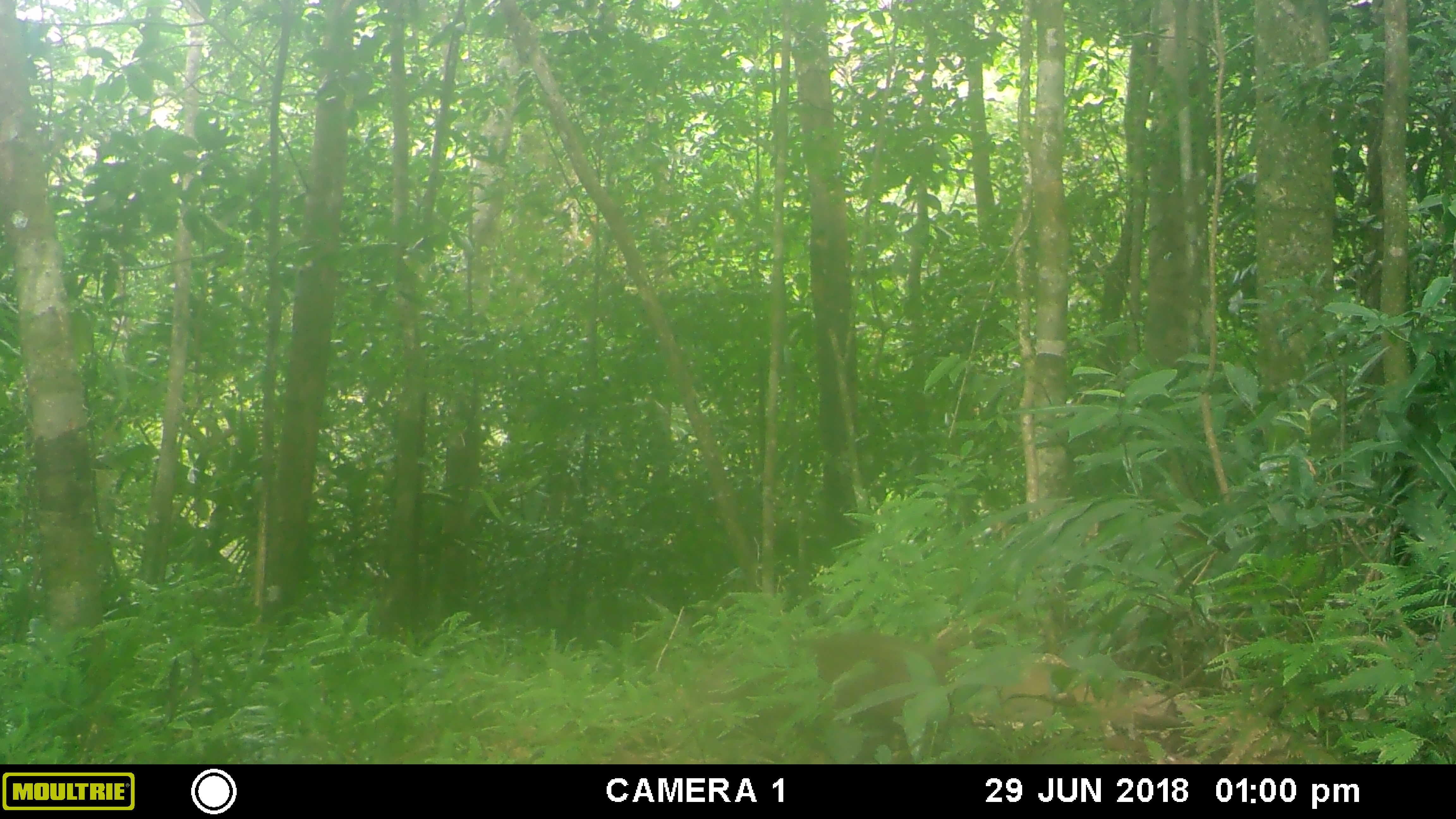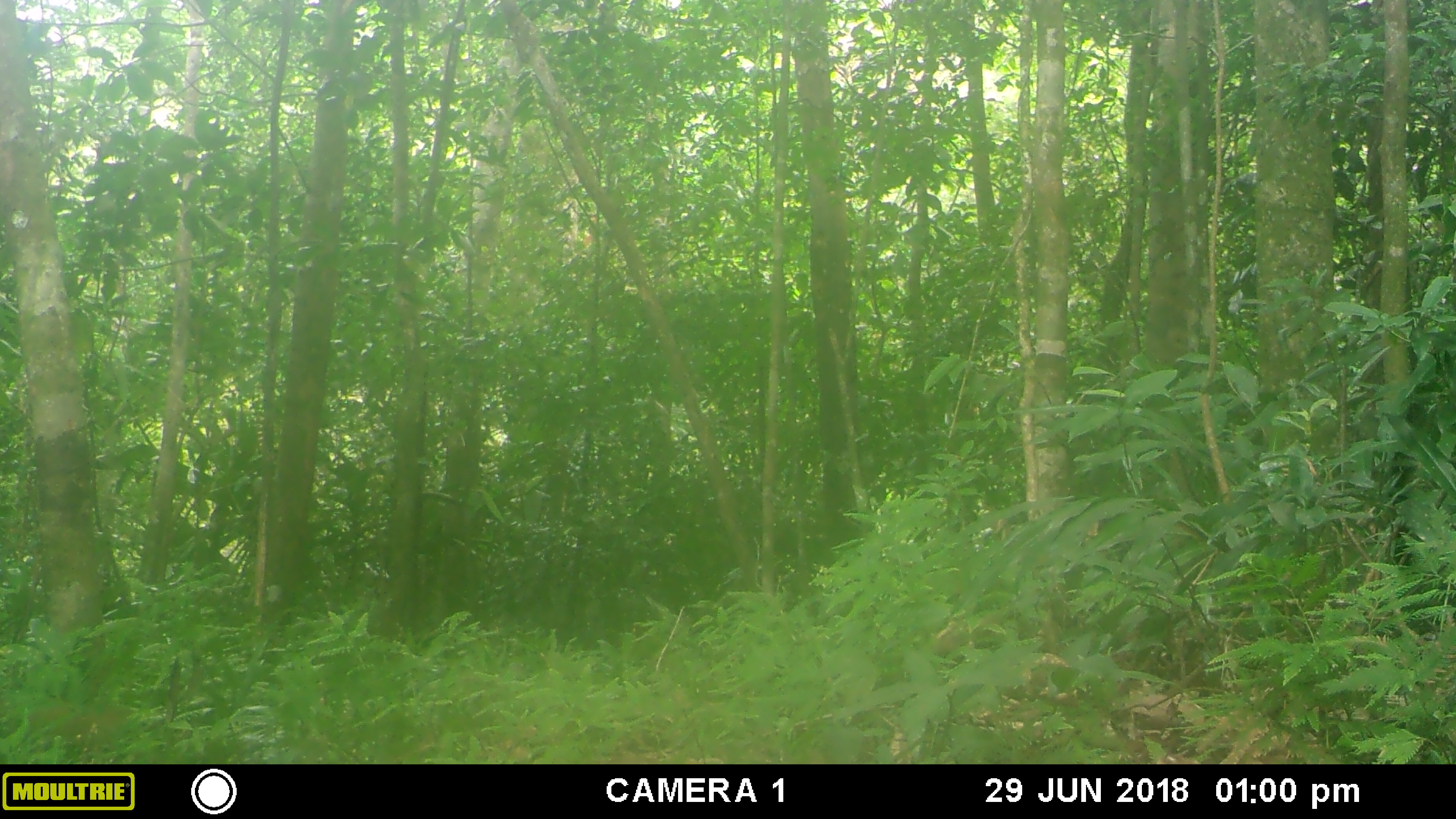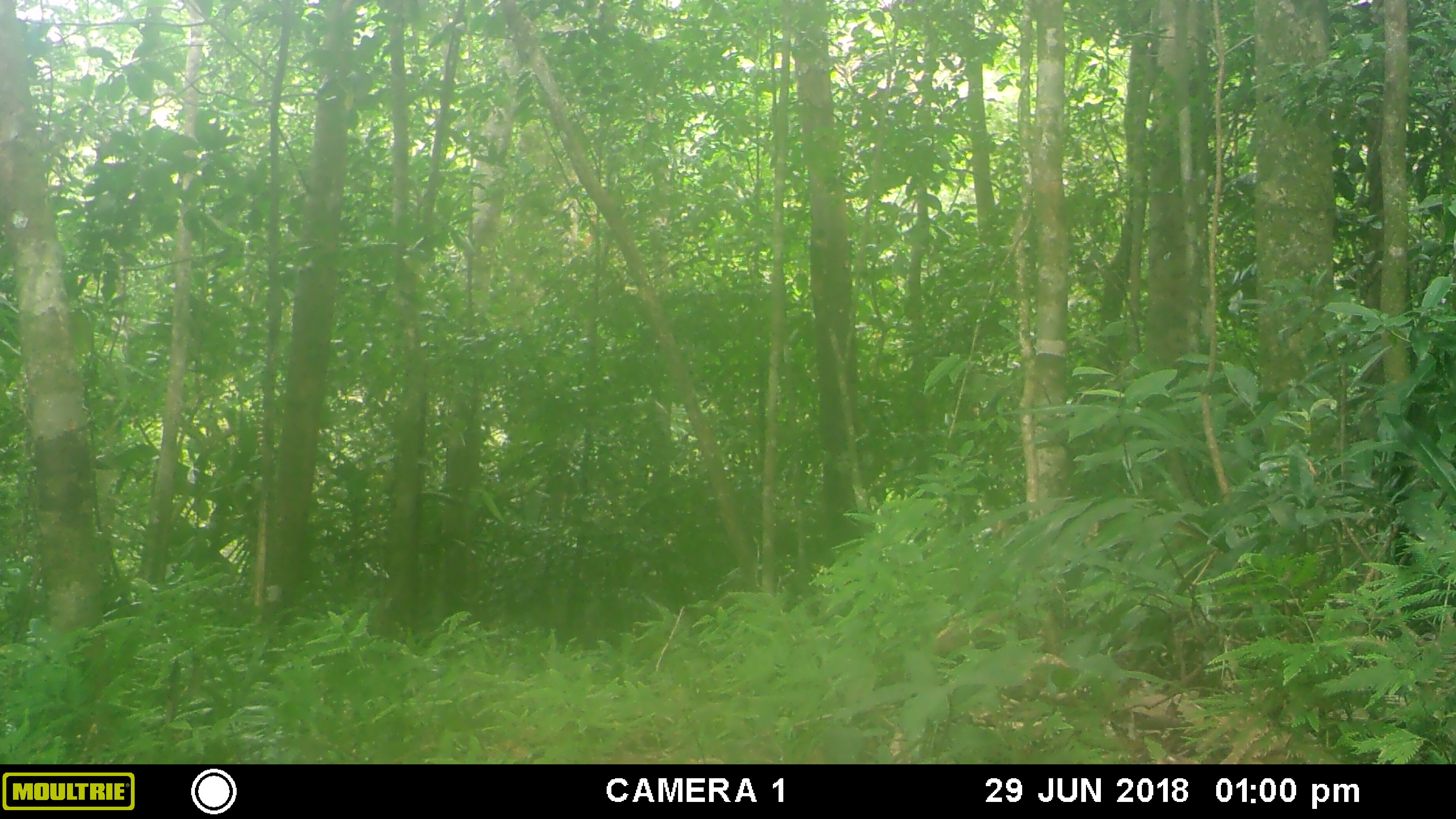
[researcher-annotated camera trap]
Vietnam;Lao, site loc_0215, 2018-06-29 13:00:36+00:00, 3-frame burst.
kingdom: Animalia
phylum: Chordata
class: Mammalia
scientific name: Mammalia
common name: mammal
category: unidentified small mammal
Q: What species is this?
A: Unidentified small mammal (mammal) (Mammalia).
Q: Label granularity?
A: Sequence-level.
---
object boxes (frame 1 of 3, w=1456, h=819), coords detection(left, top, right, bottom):
unidentified small mammal: detection(812, 630, 964, 718)